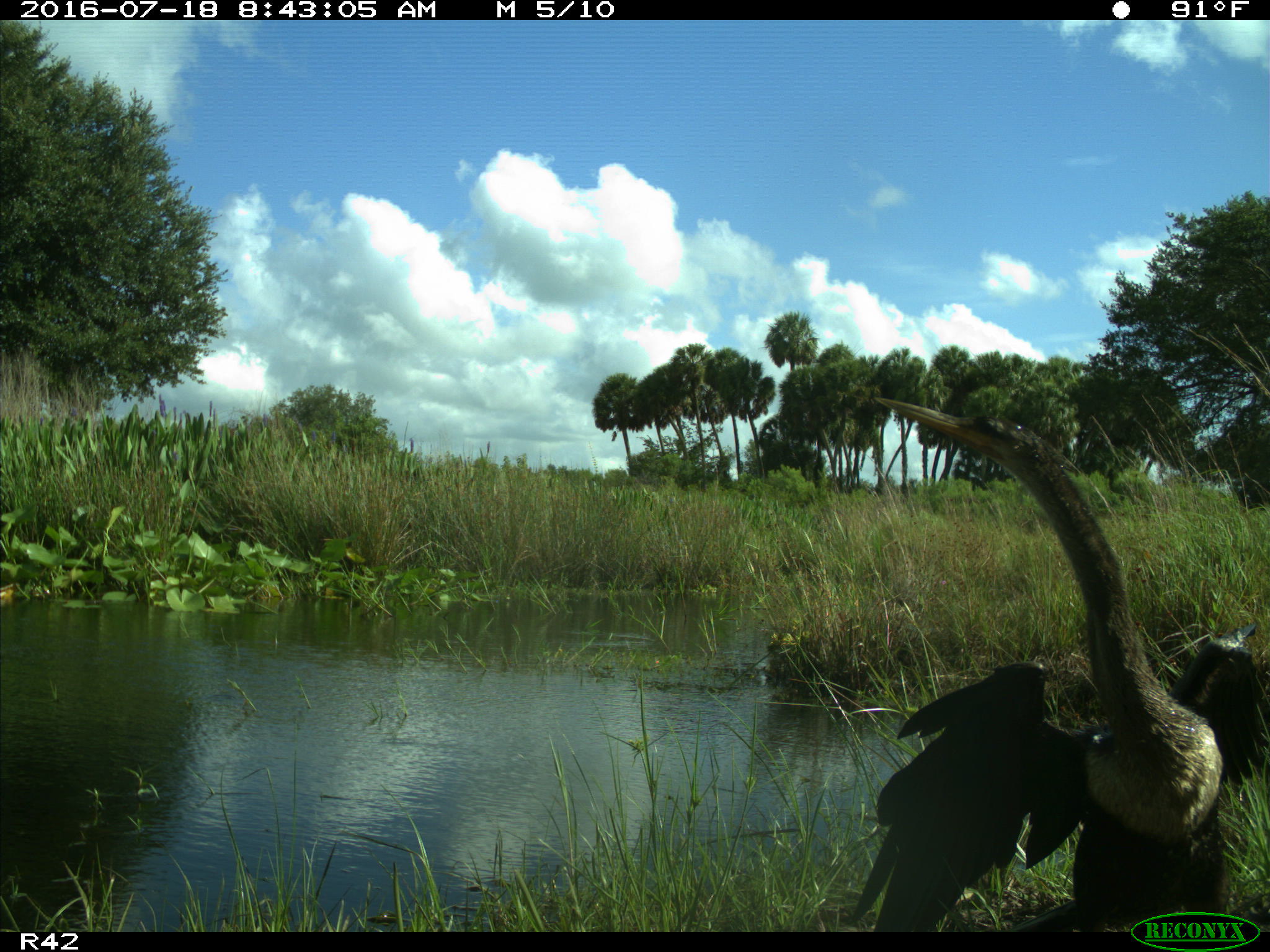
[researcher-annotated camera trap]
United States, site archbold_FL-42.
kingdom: Animalia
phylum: Chordata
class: Aves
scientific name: Aves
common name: birds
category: unidentified bird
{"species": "unidentified bird (birds) (Aves)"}